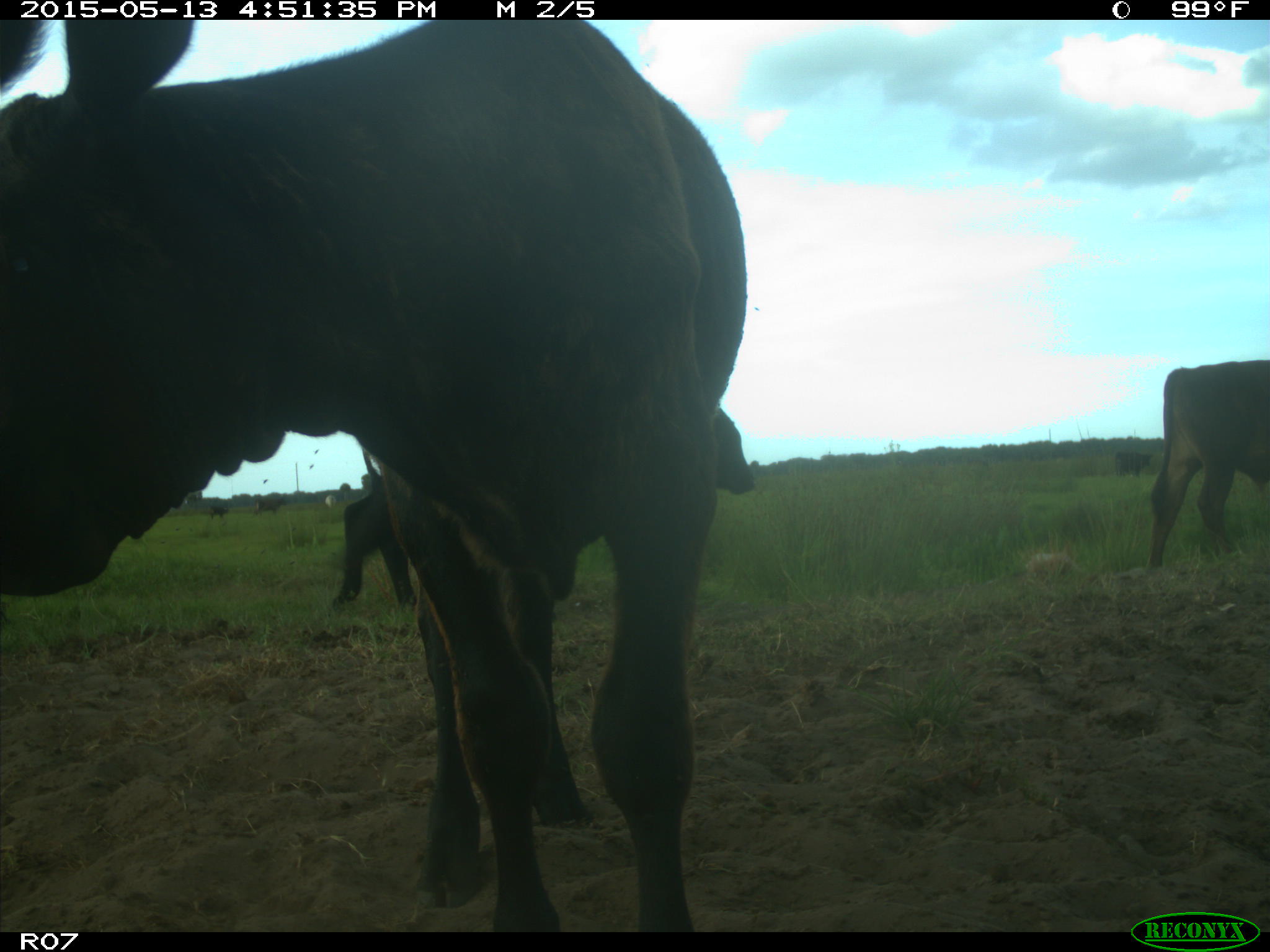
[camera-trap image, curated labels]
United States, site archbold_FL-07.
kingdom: Animalia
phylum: Chordata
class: Mammalia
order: Artiodactyla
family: Bovidae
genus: Bos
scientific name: Bos taurus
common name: domestic cow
Bos taurus (domestic cow).